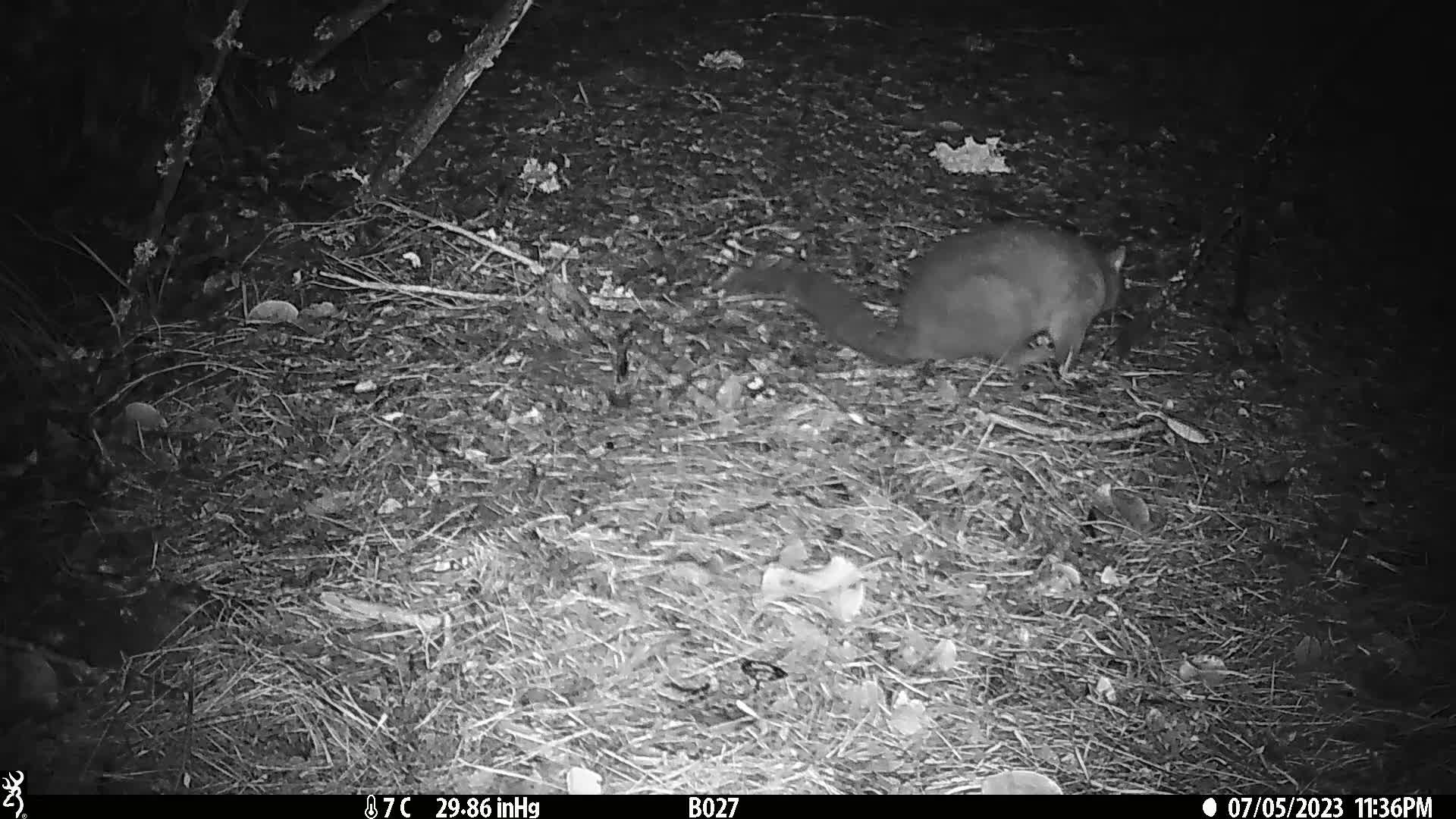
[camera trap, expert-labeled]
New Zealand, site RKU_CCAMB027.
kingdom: Animalia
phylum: Chordata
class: Mammalia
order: Diprotodontia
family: Phalangeridae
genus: Trichosurus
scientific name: Trichosurus vulpecula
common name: common brushtail possum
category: possum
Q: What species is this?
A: Possum (common brushtail possum) (Trichosurus vulpecula).